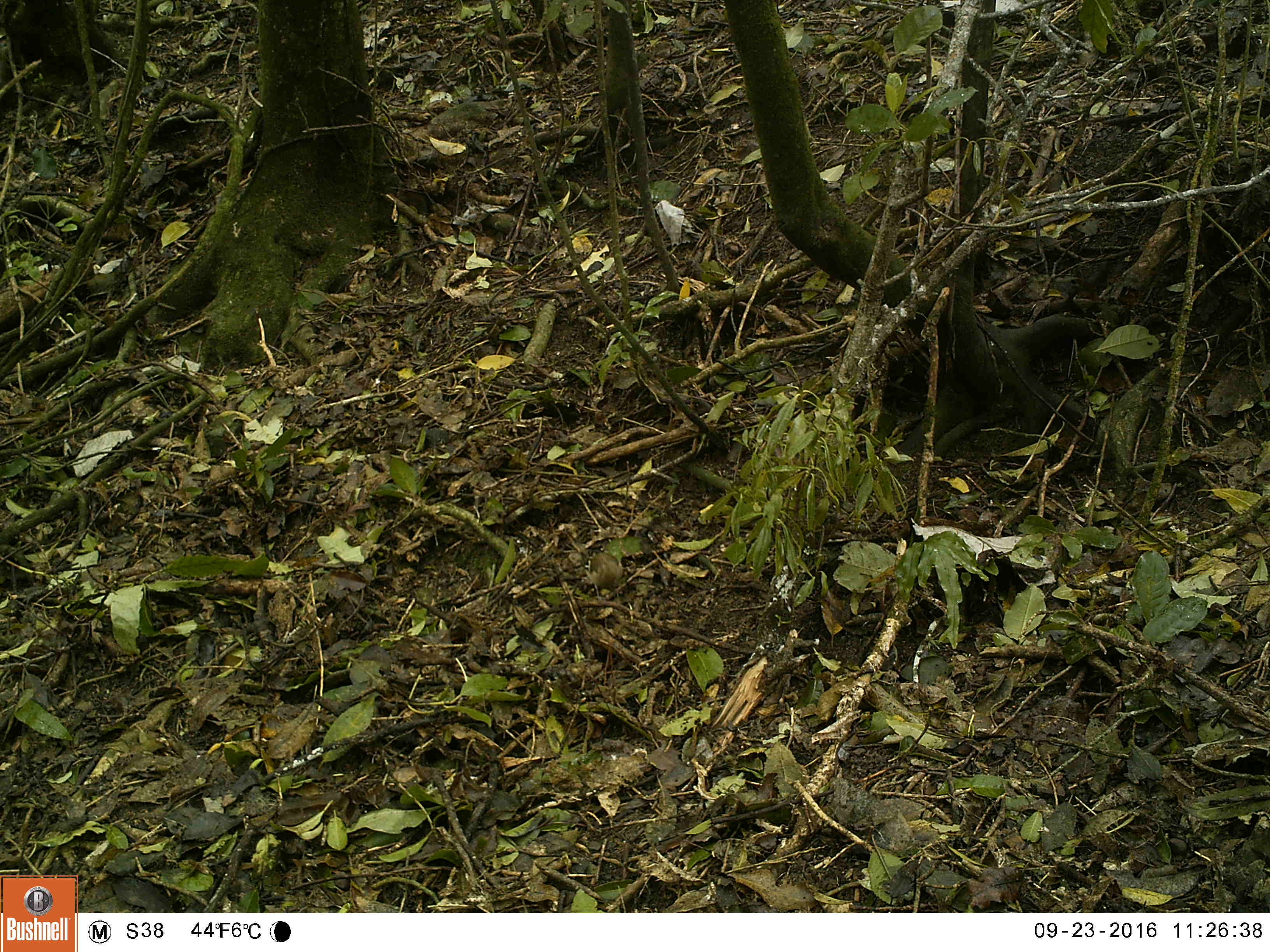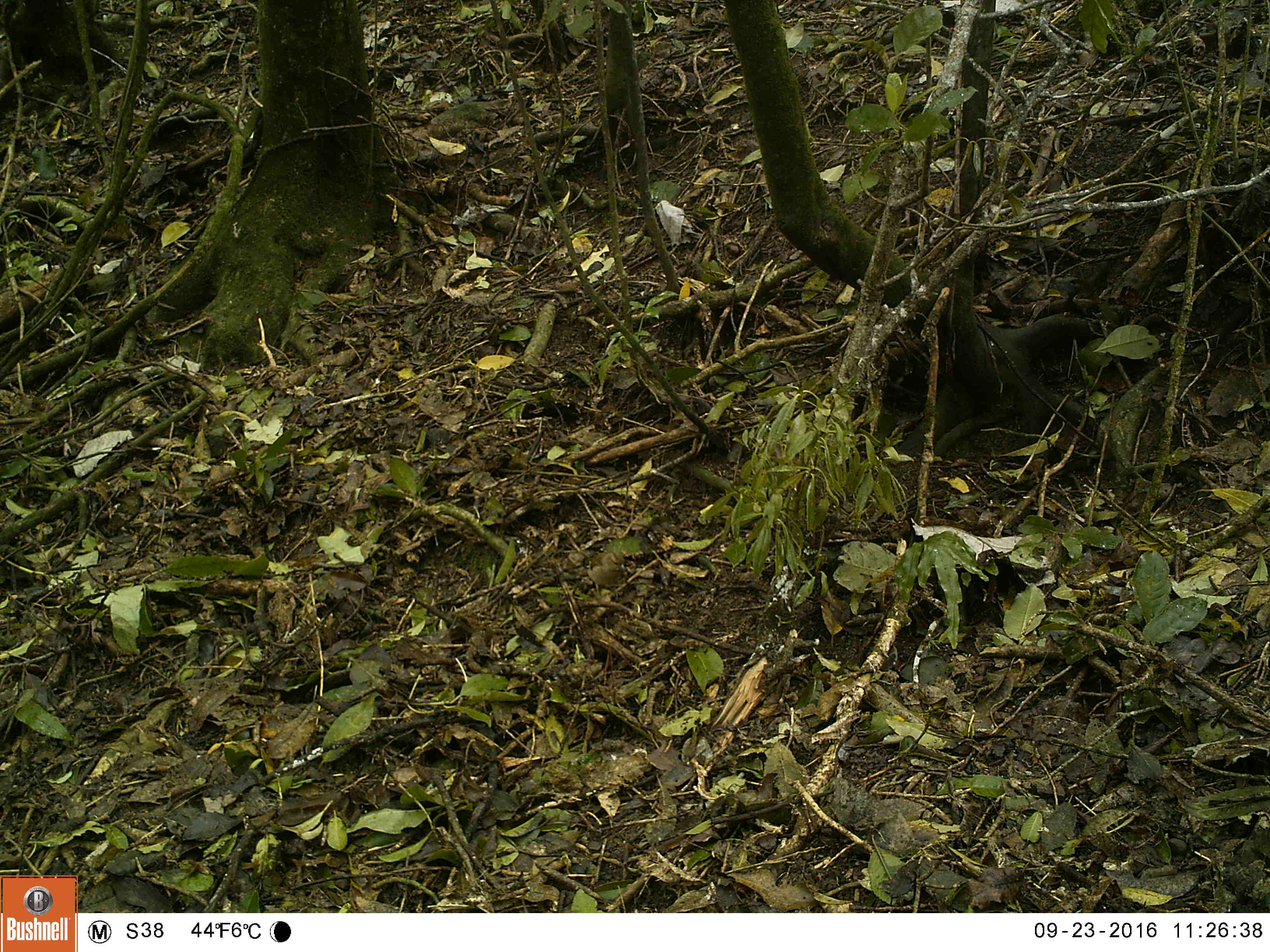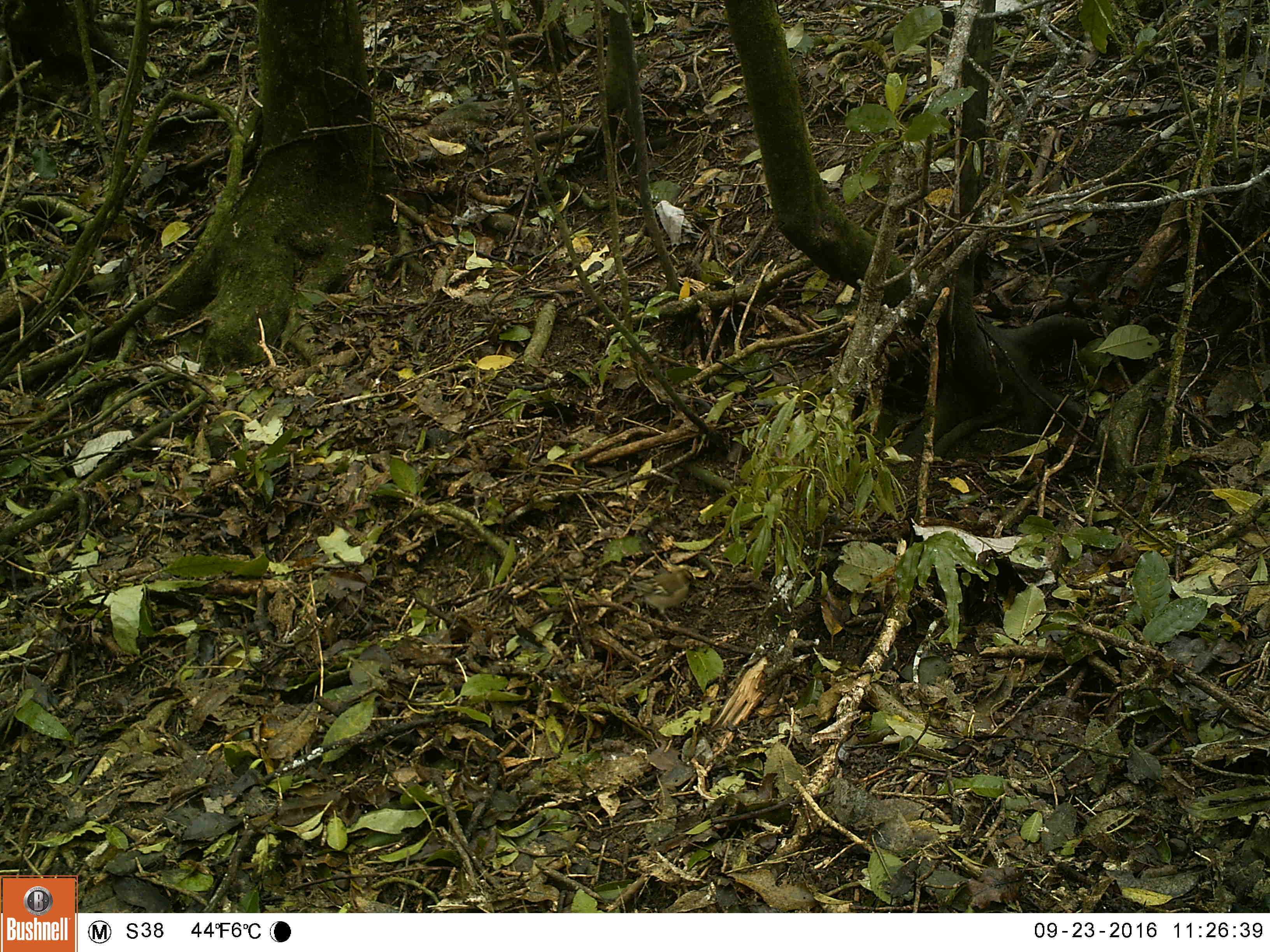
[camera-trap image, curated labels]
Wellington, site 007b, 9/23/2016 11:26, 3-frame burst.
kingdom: Animalia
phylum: Chordata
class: Aves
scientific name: Aves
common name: bird